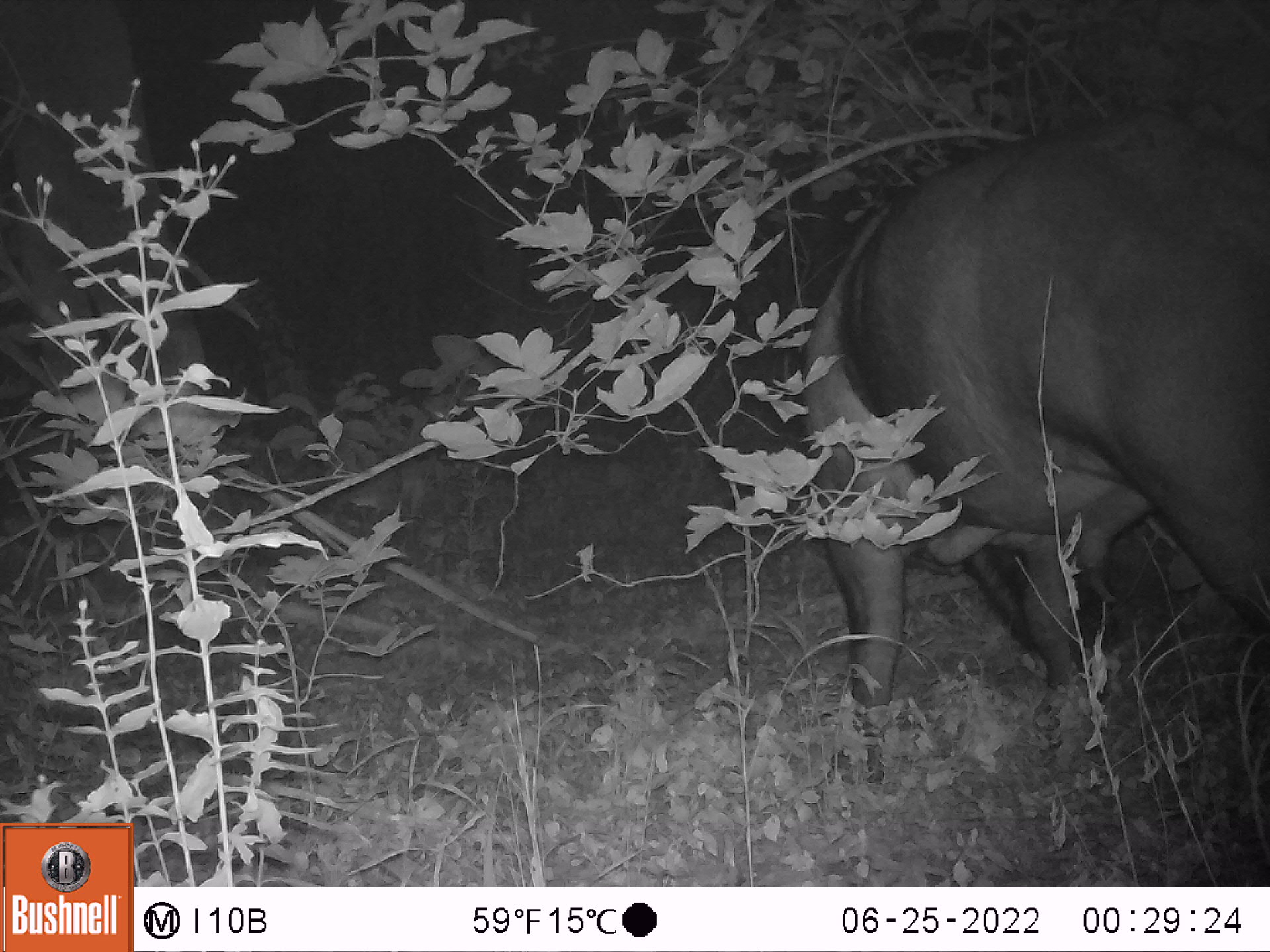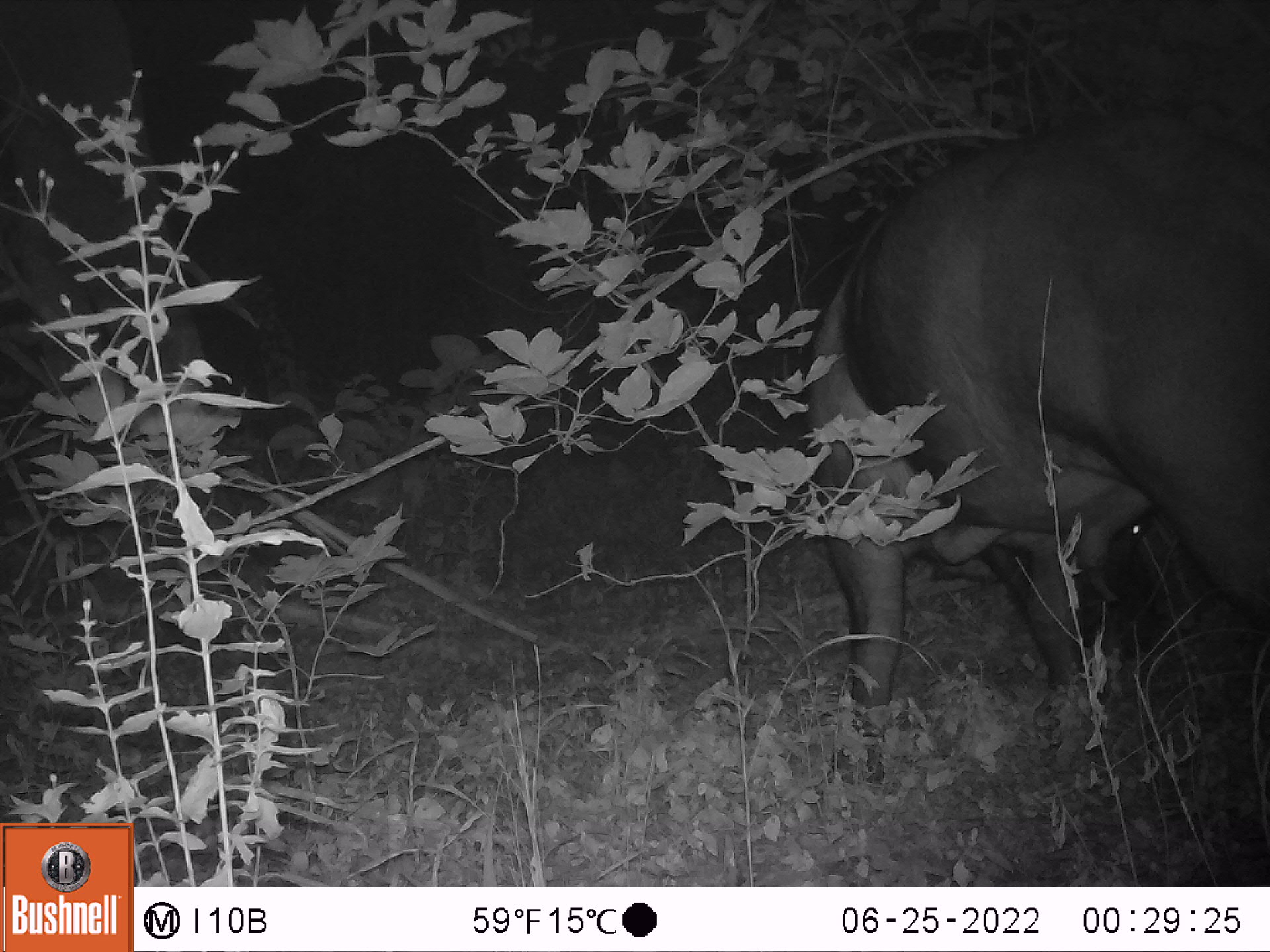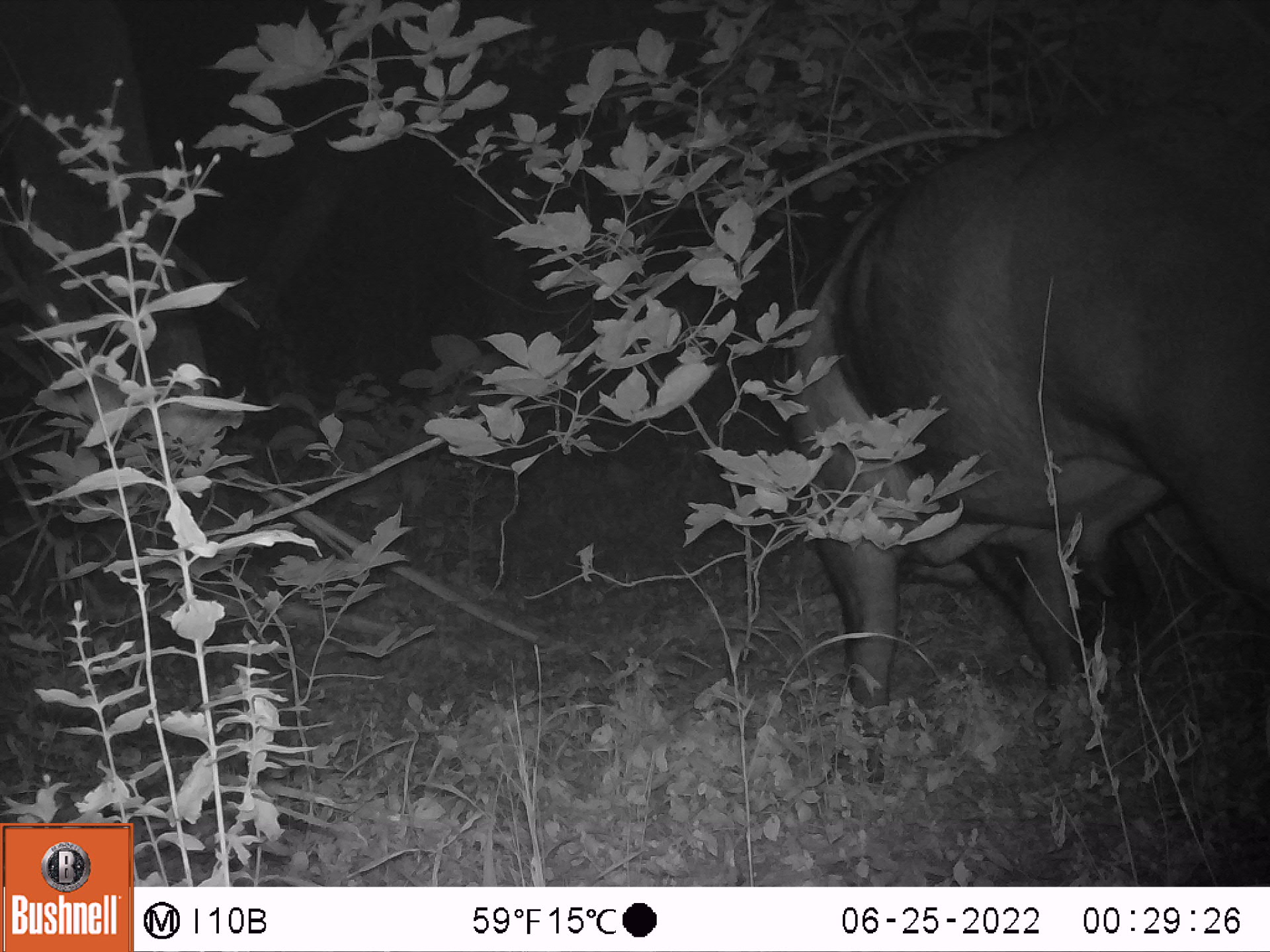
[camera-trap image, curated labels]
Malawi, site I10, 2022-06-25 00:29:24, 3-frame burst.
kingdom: Animalia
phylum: Chordata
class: Mammalia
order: Artiodactyla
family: Bovidae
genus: Syncerus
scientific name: Syncerus caffer caffer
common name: cape buffalo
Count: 1.